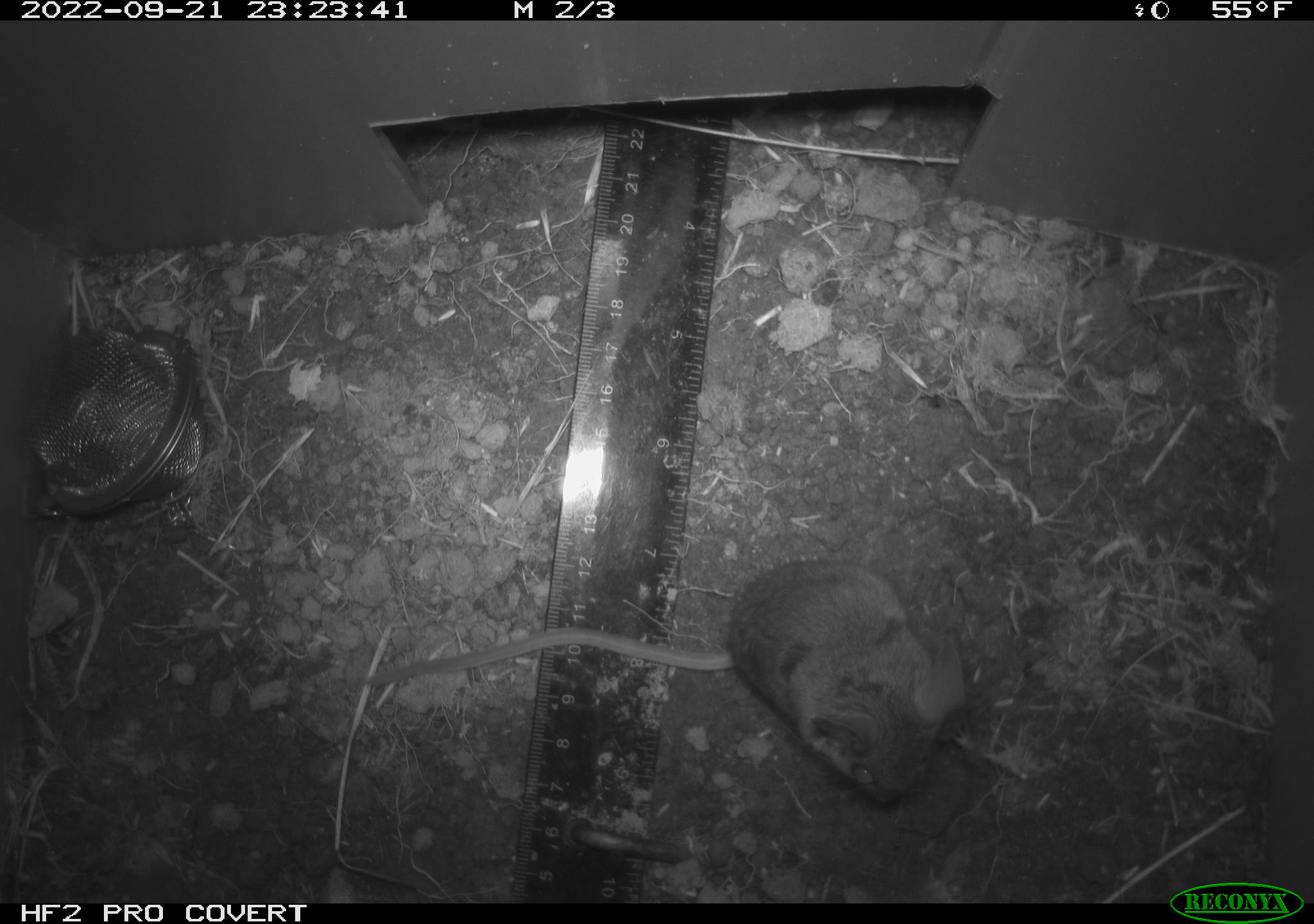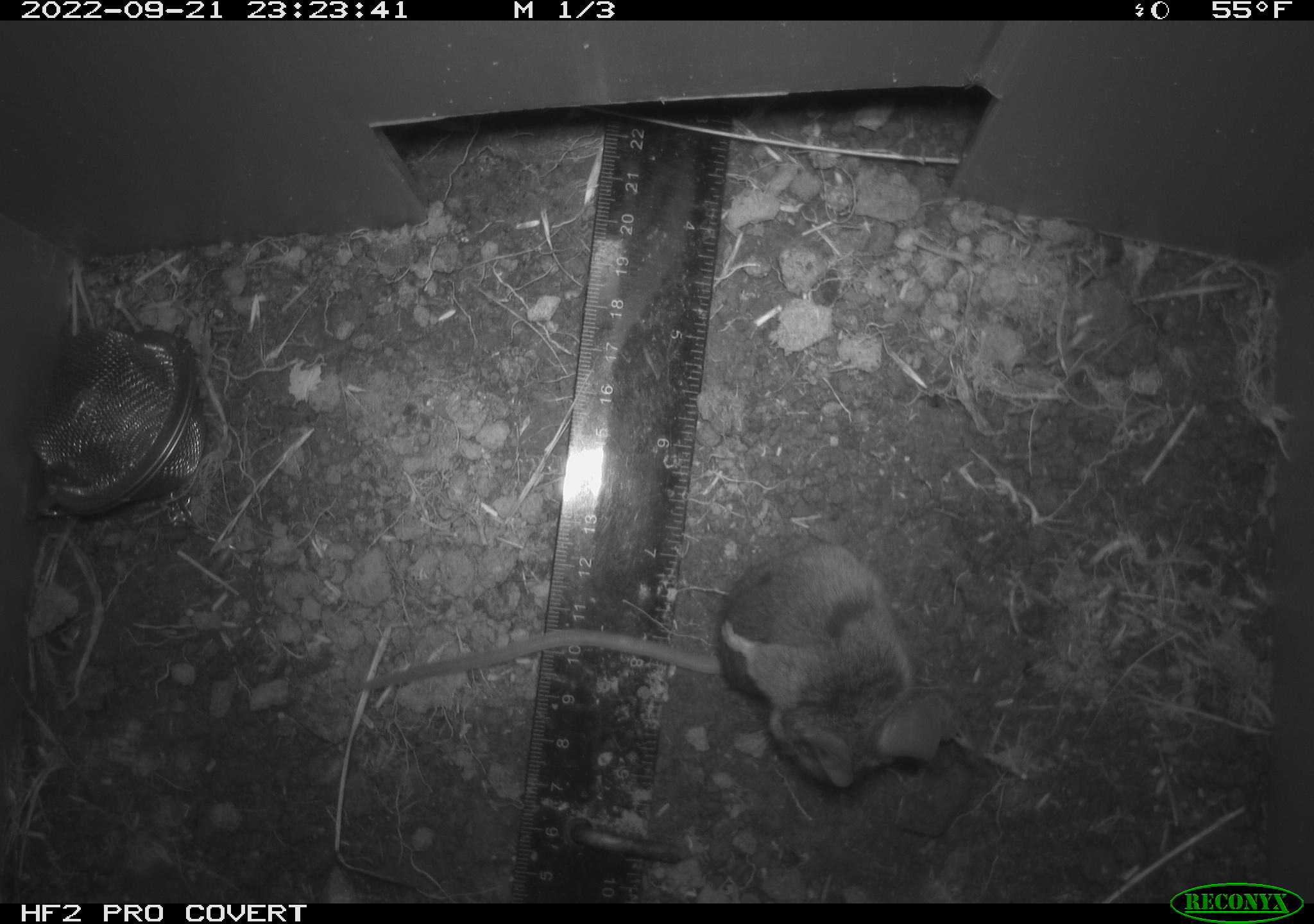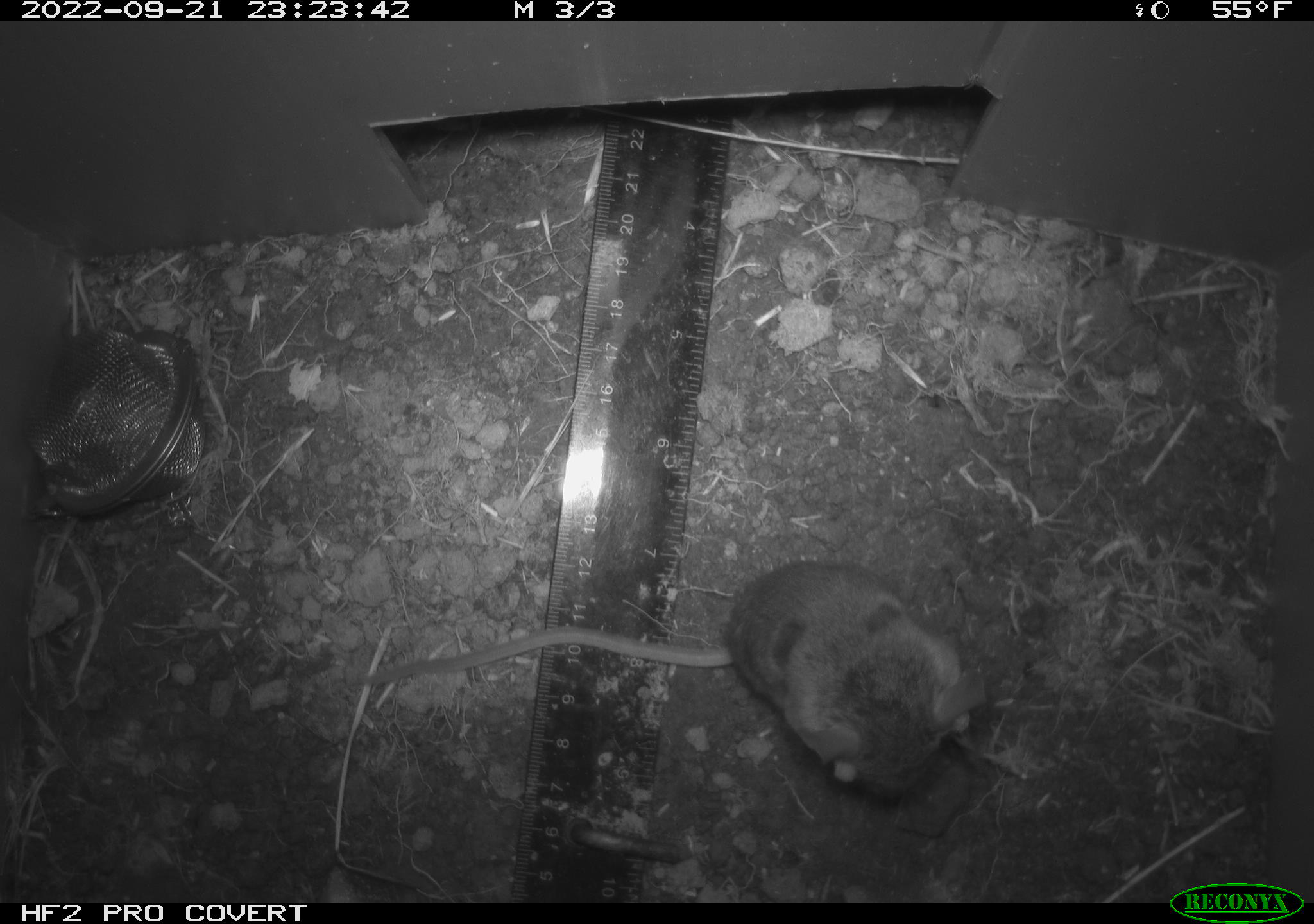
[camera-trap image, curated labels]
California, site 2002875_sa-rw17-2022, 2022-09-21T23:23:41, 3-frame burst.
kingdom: Animalia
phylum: Chordata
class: Mammalia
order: Rodentia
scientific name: Rodentia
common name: mouse species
Mouse species (Rodentia).